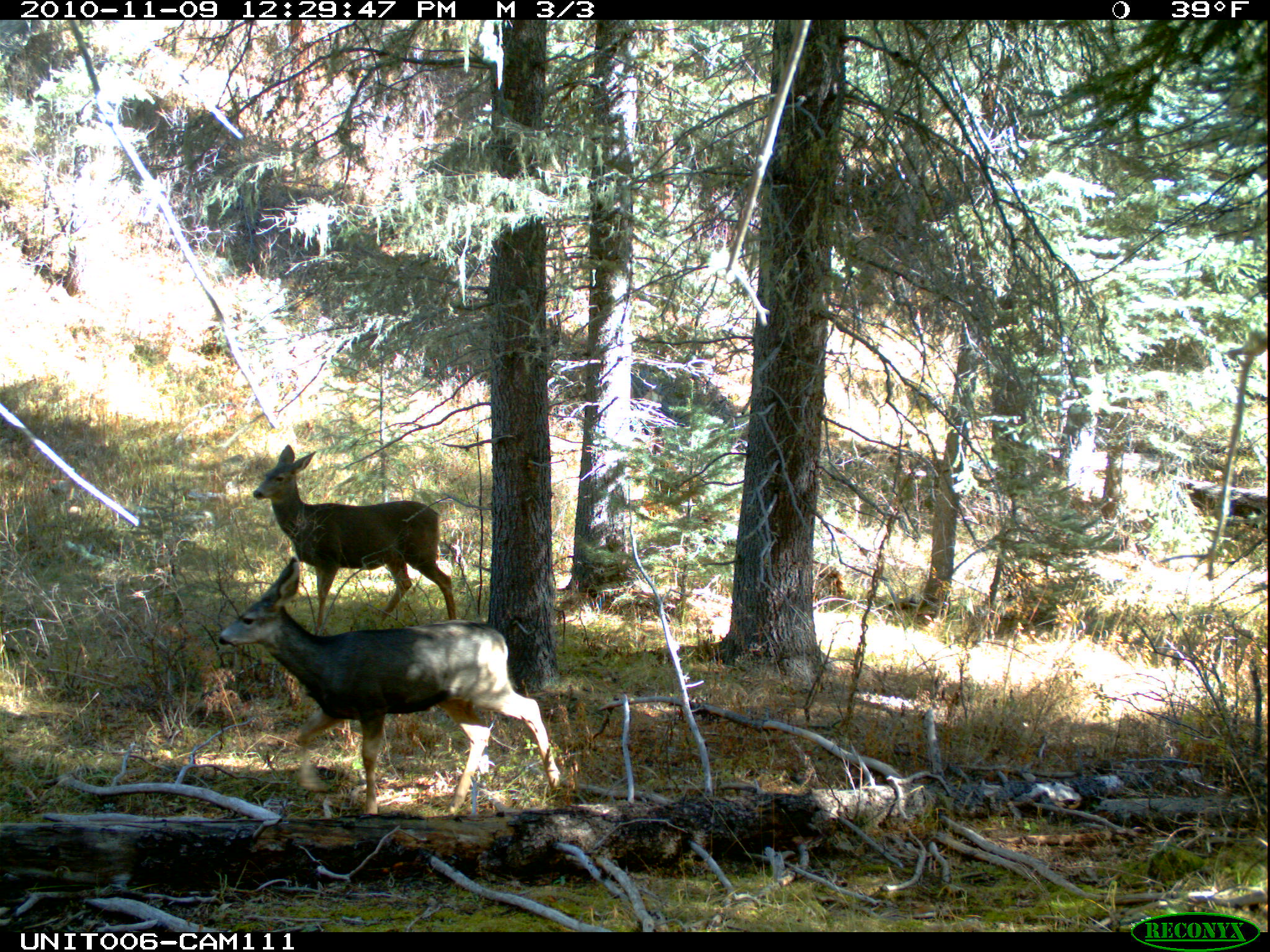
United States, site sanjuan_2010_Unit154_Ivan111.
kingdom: Animalia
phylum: Chordata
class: Mammalia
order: Artiodactyla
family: Cervidae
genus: Odocoileus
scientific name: Odocoileus hemionus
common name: mule deer